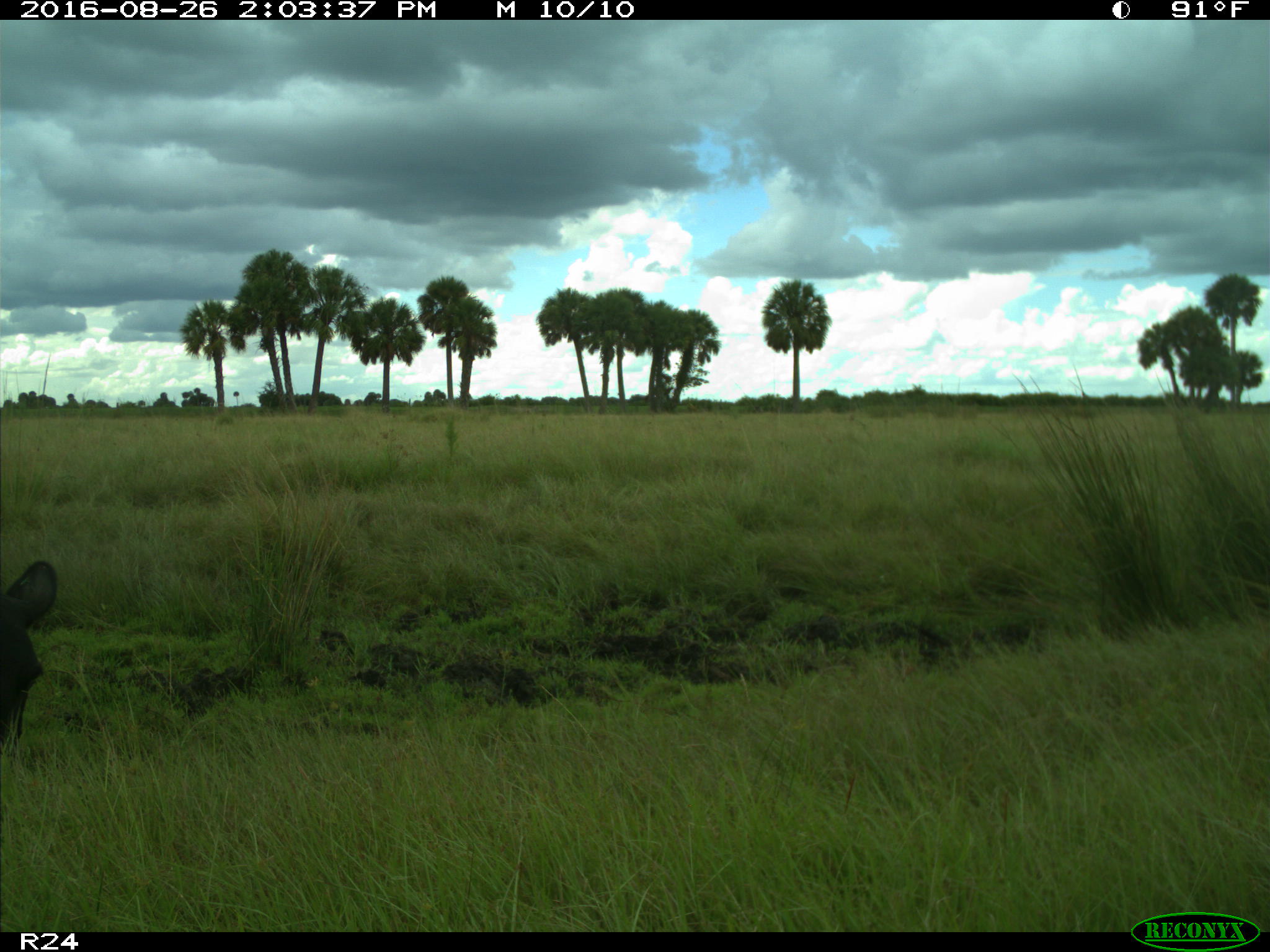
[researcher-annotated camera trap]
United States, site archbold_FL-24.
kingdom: Animalia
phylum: Chordata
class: Mammalia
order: Artiodactyla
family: Bovidae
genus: Bos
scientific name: Bos taurus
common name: domestic cow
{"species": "Bos taurus (domestic cow)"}